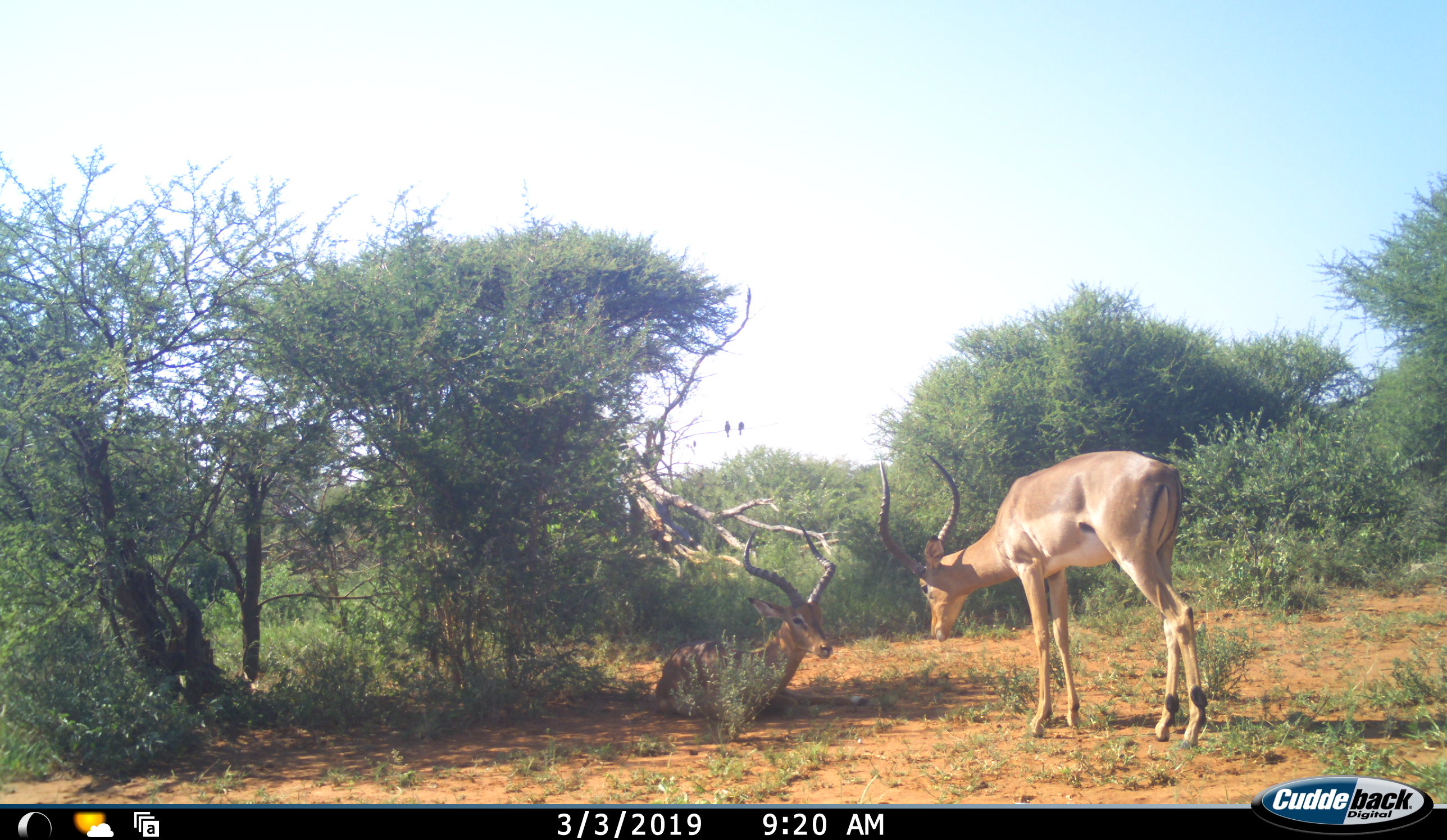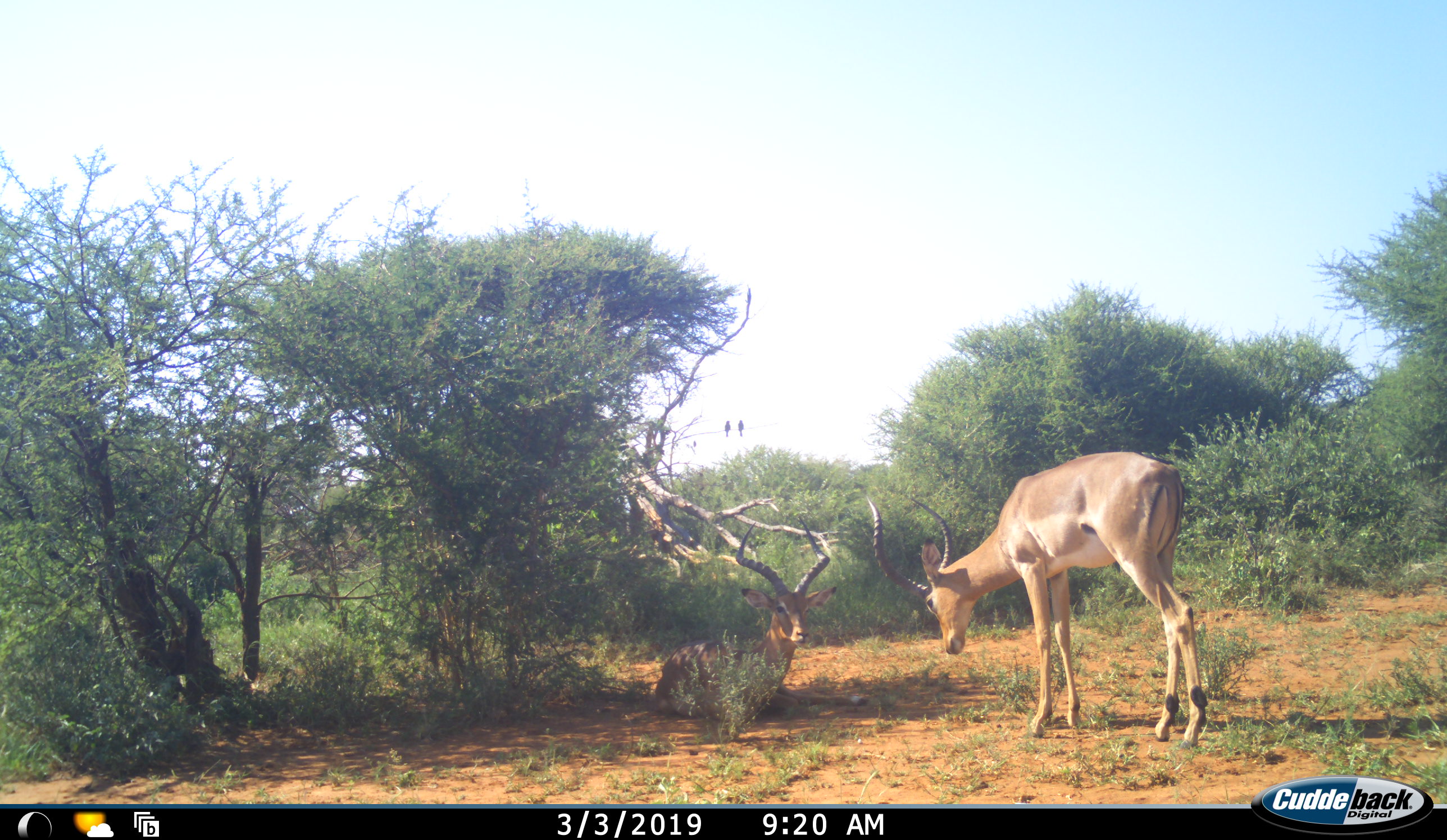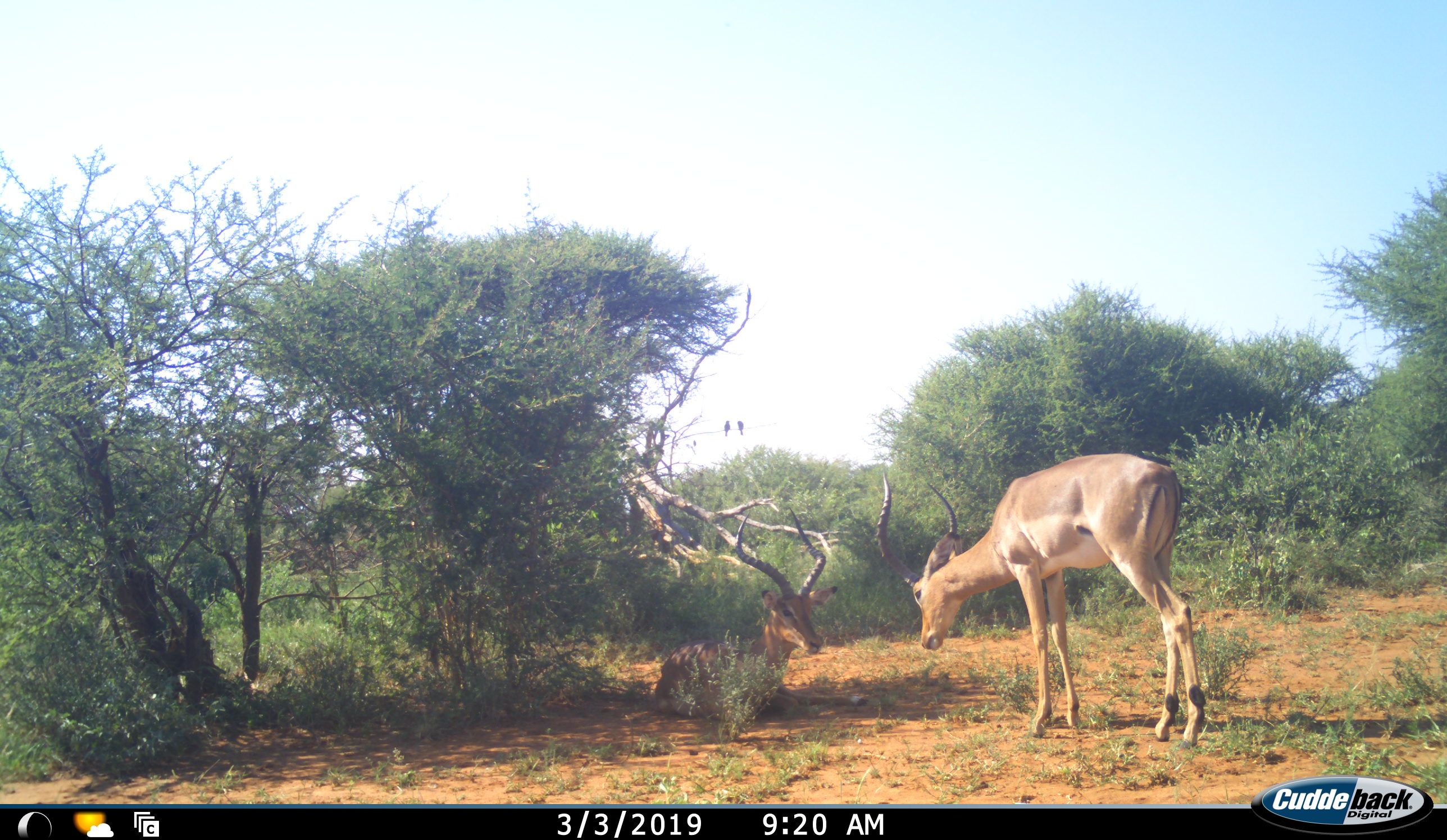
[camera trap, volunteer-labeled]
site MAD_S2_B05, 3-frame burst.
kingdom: Animalia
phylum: Chordata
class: Mammalia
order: Artiodactyla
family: Bovidae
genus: Aepyceros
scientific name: Aepyceros melampus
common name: impala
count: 2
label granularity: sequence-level